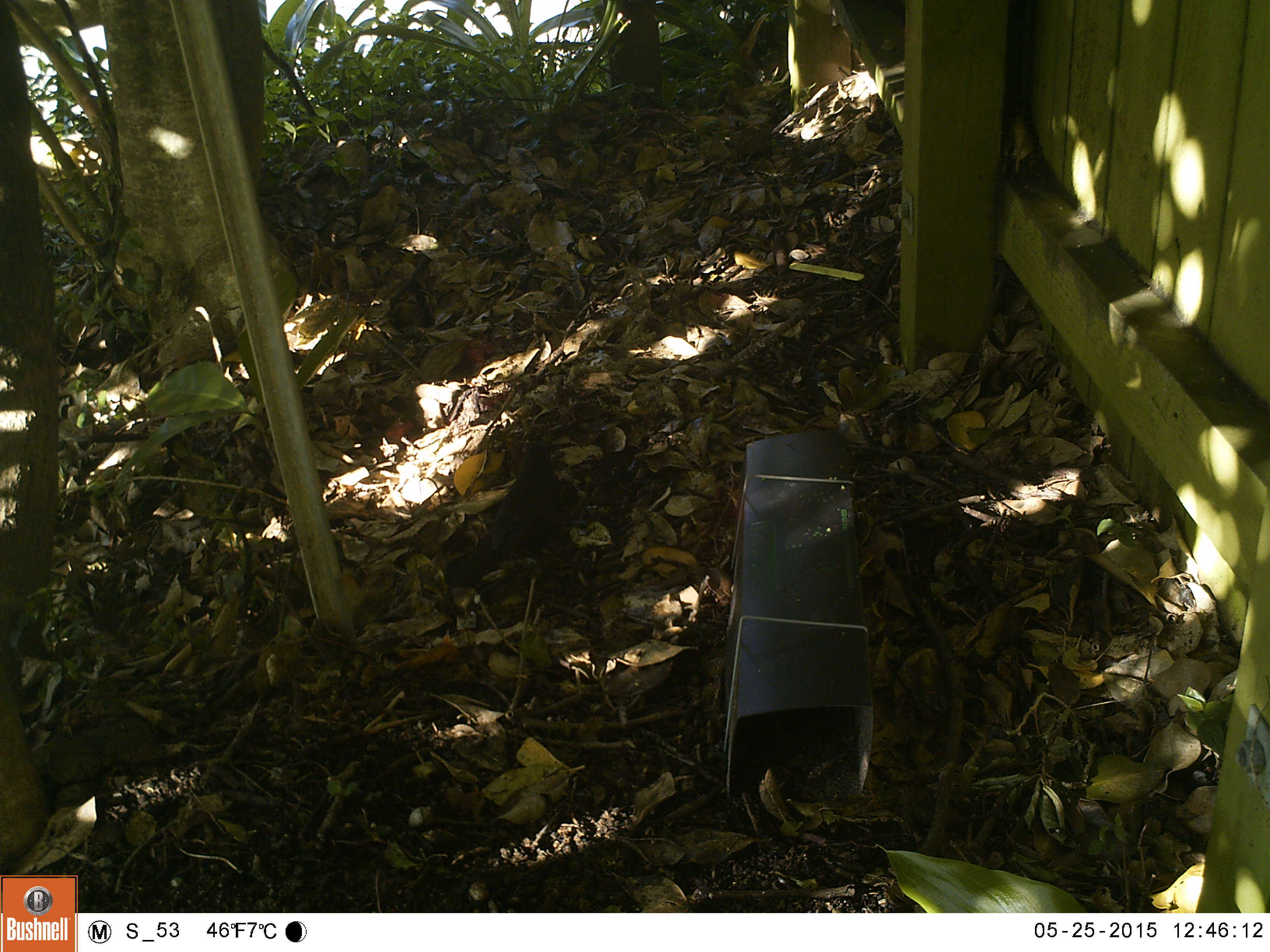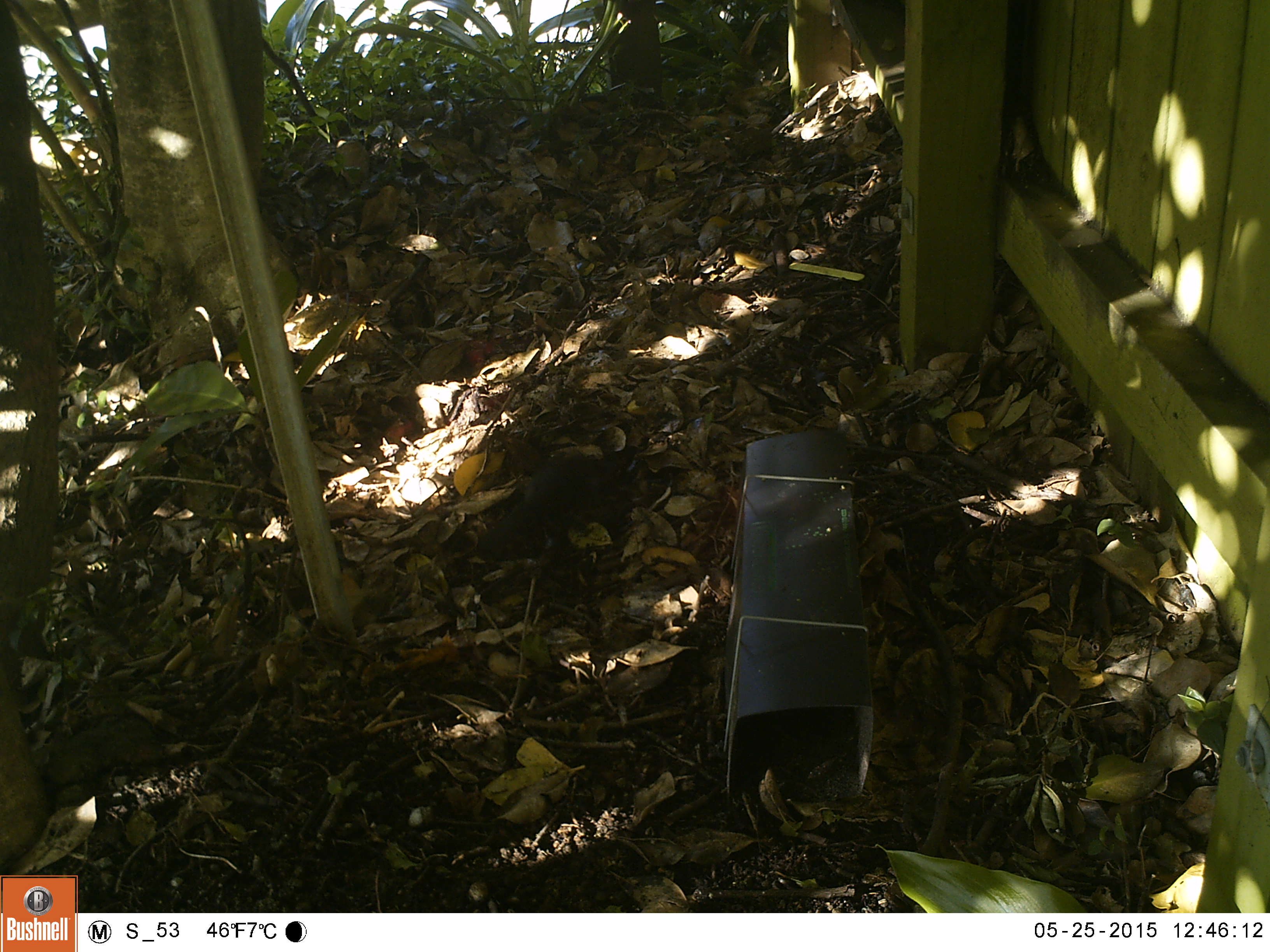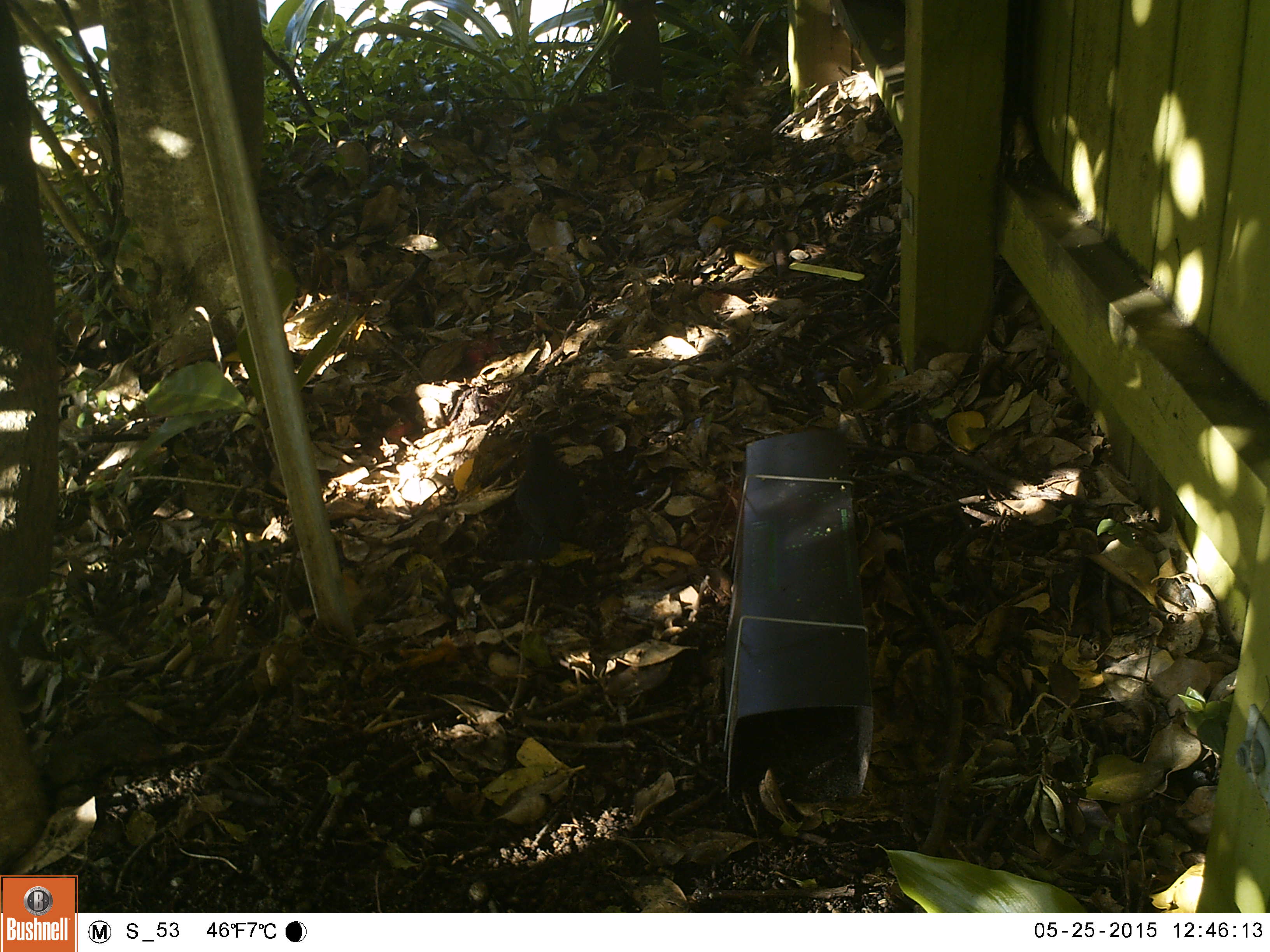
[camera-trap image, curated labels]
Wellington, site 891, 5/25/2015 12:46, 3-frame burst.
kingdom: Animalia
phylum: Chordata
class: Aves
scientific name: Aves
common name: bird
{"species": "bird (Aves)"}